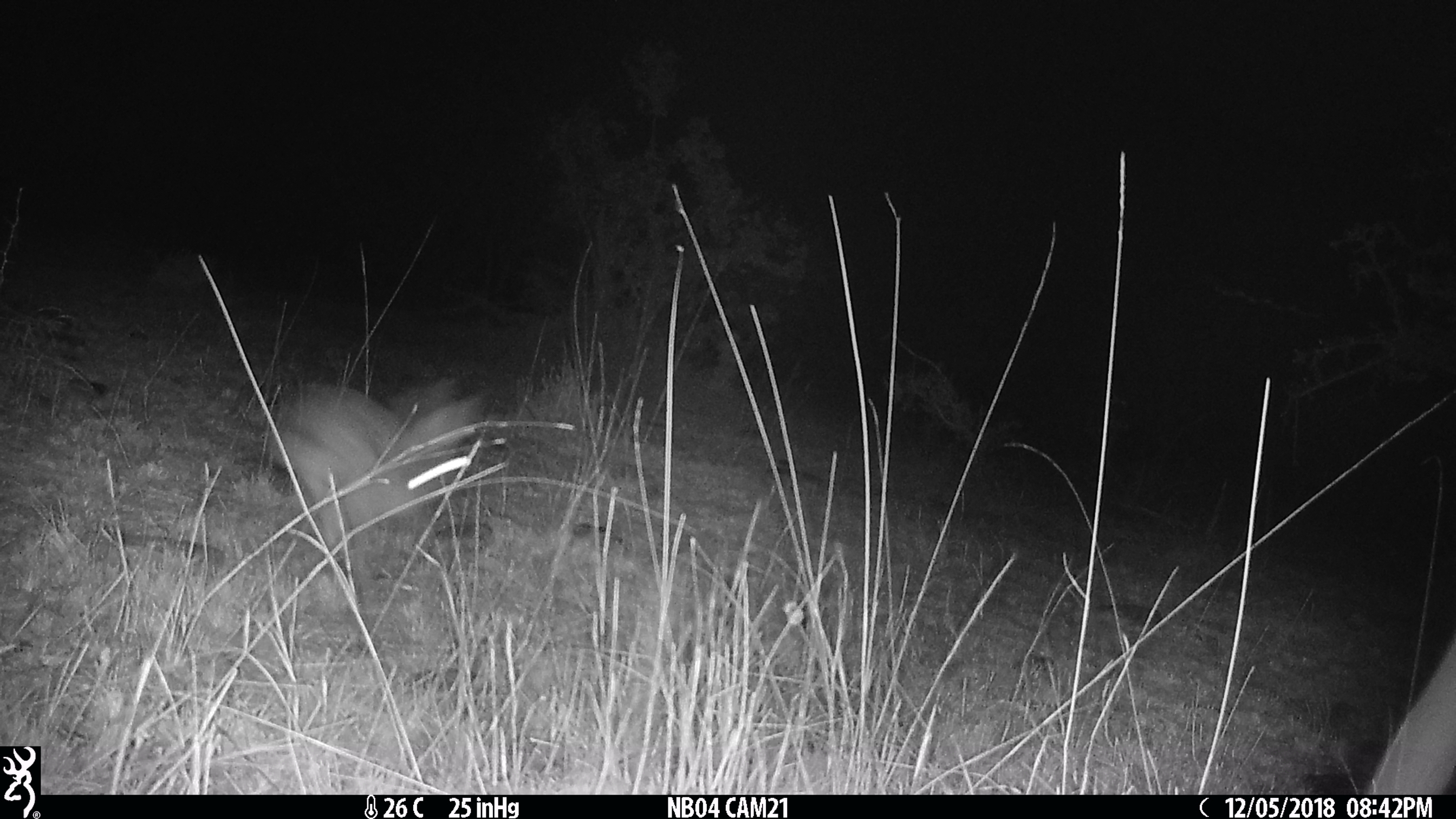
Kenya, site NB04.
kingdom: Animalia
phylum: Chordata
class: Mammalia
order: Lagomorpha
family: Leporidae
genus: Lepus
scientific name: Lepus capensis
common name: cape hare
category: hare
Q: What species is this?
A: Hare (cape hare) (Lepus capensis).